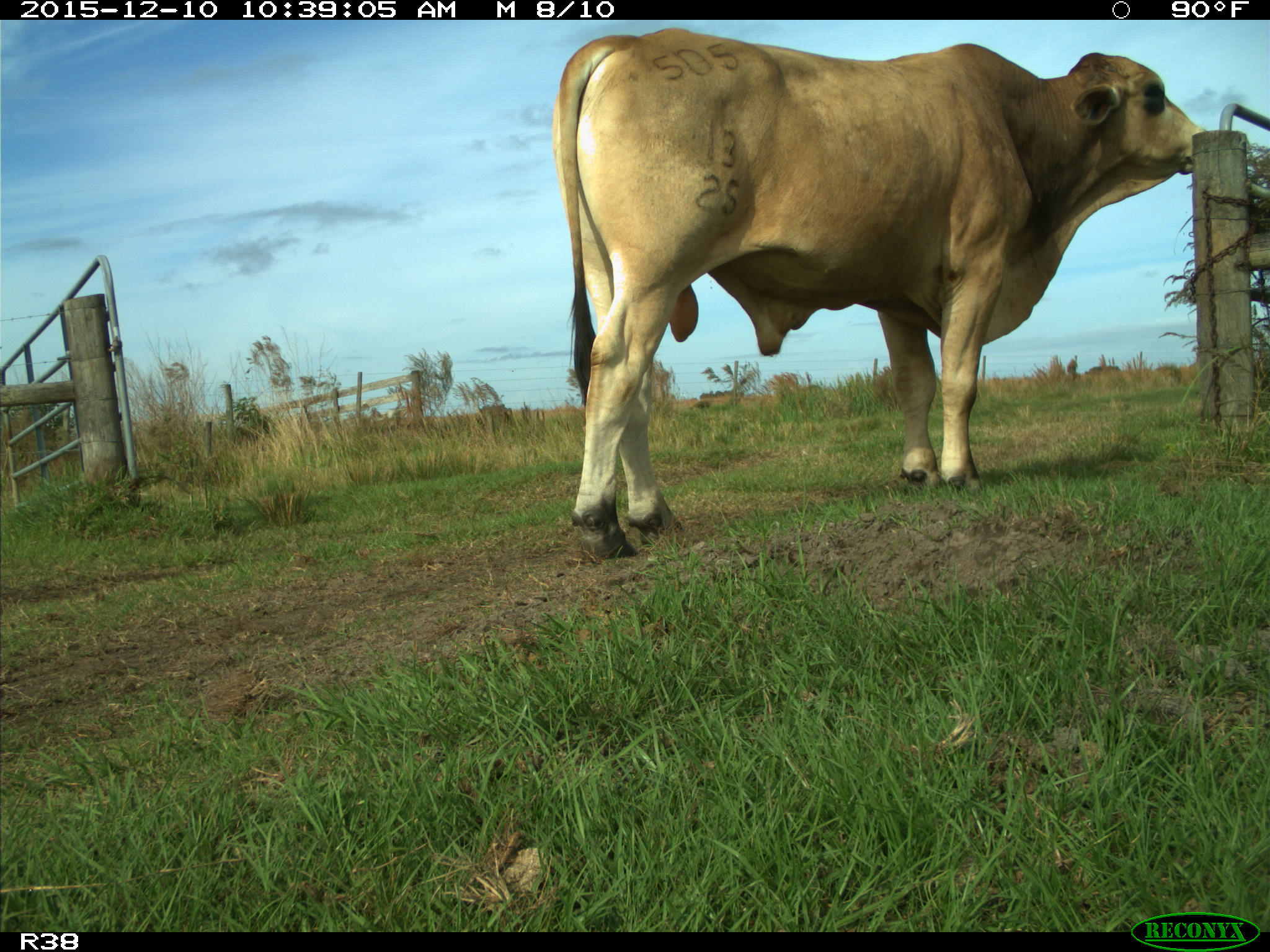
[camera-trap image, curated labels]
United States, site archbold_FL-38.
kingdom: Animalia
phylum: Chordata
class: Mammalia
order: Artiodactyla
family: Bovidae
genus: Bos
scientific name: Bos taurus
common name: domestic cow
Bos taurus (domestic cow).